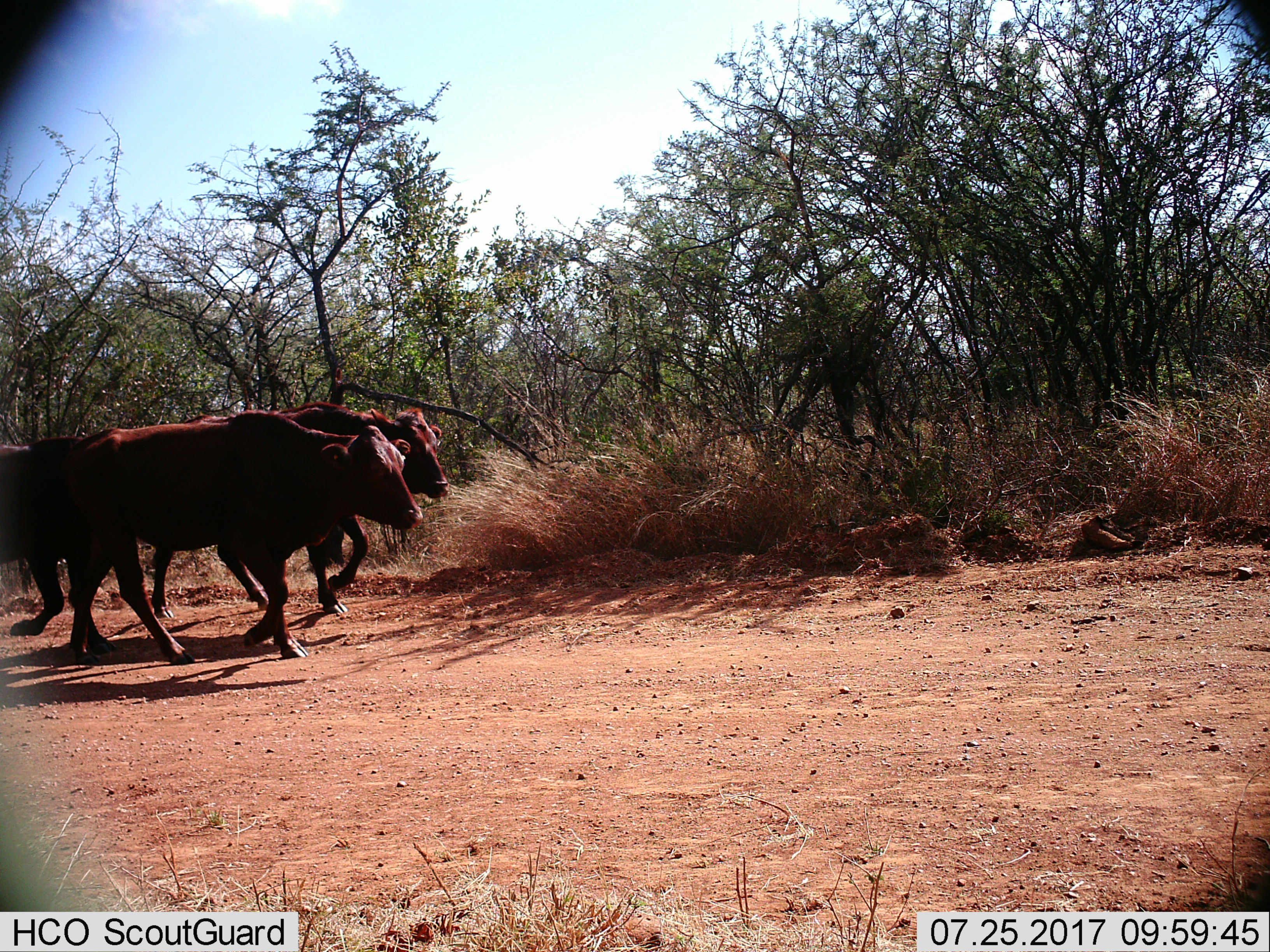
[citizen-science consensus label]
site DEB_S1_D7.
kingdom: Animalia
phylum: Chordata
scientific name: Vertebrata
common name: domestic animal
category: domesticanimal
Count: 3.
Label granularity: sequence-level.